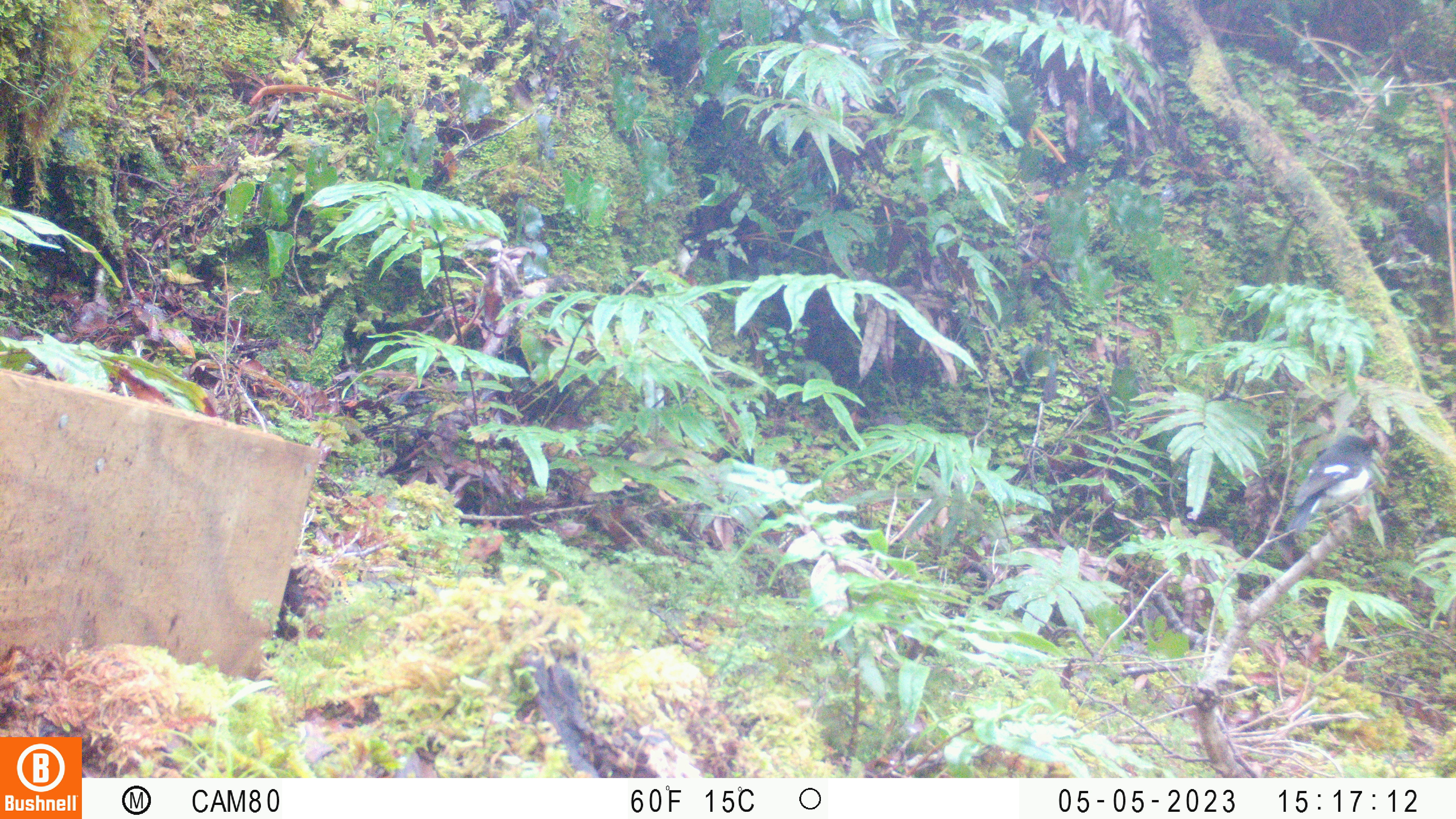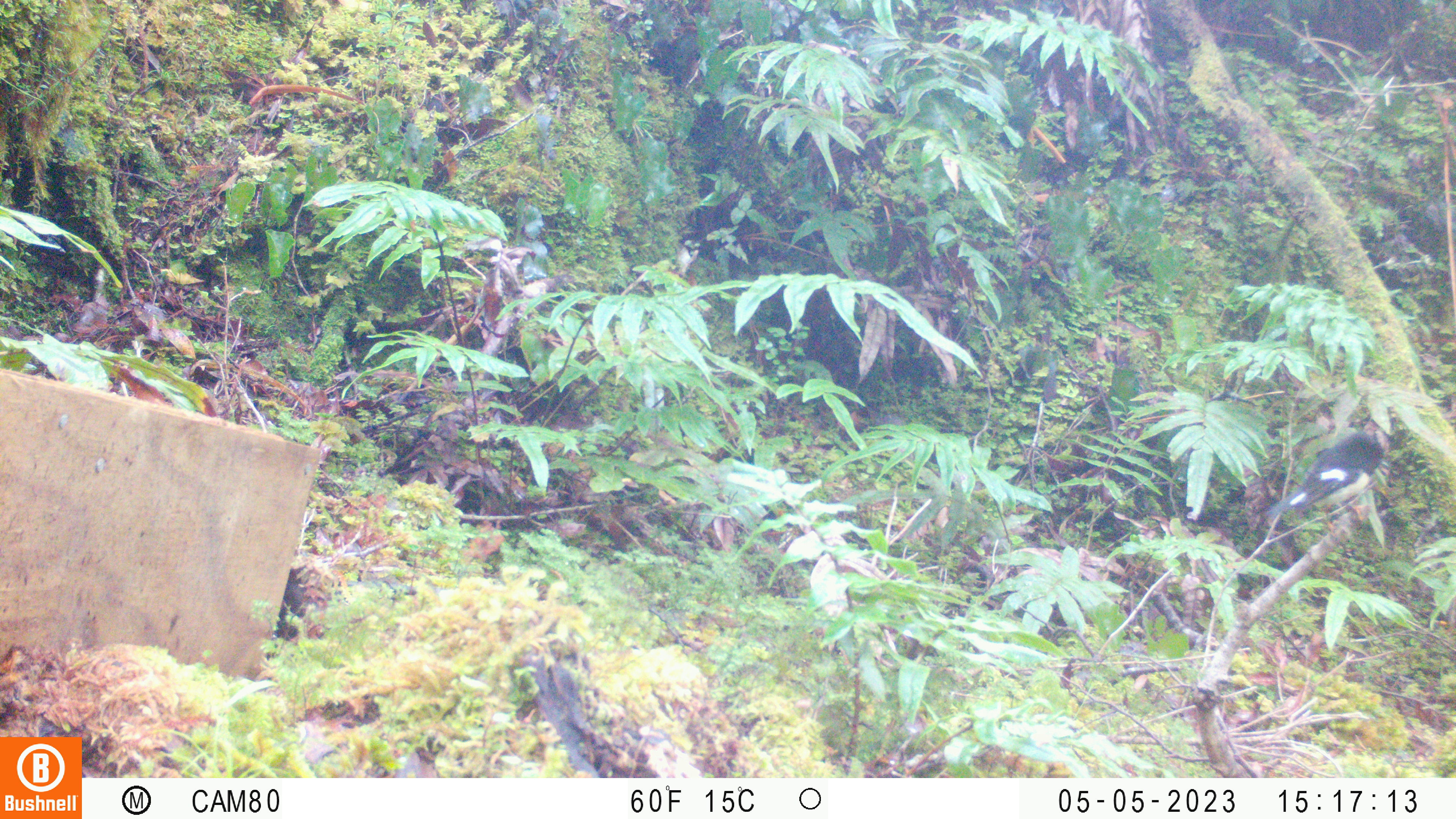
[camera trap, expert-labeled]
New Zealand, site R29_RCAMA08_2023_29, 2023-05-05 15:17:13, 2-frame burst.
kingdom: Animalia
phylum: Chordata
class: Aves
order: Passeriformes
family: Petroicidae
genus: Petroica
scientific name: Petroica macrocephala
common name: tomtit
Tomtit (Petroica macrocephala).